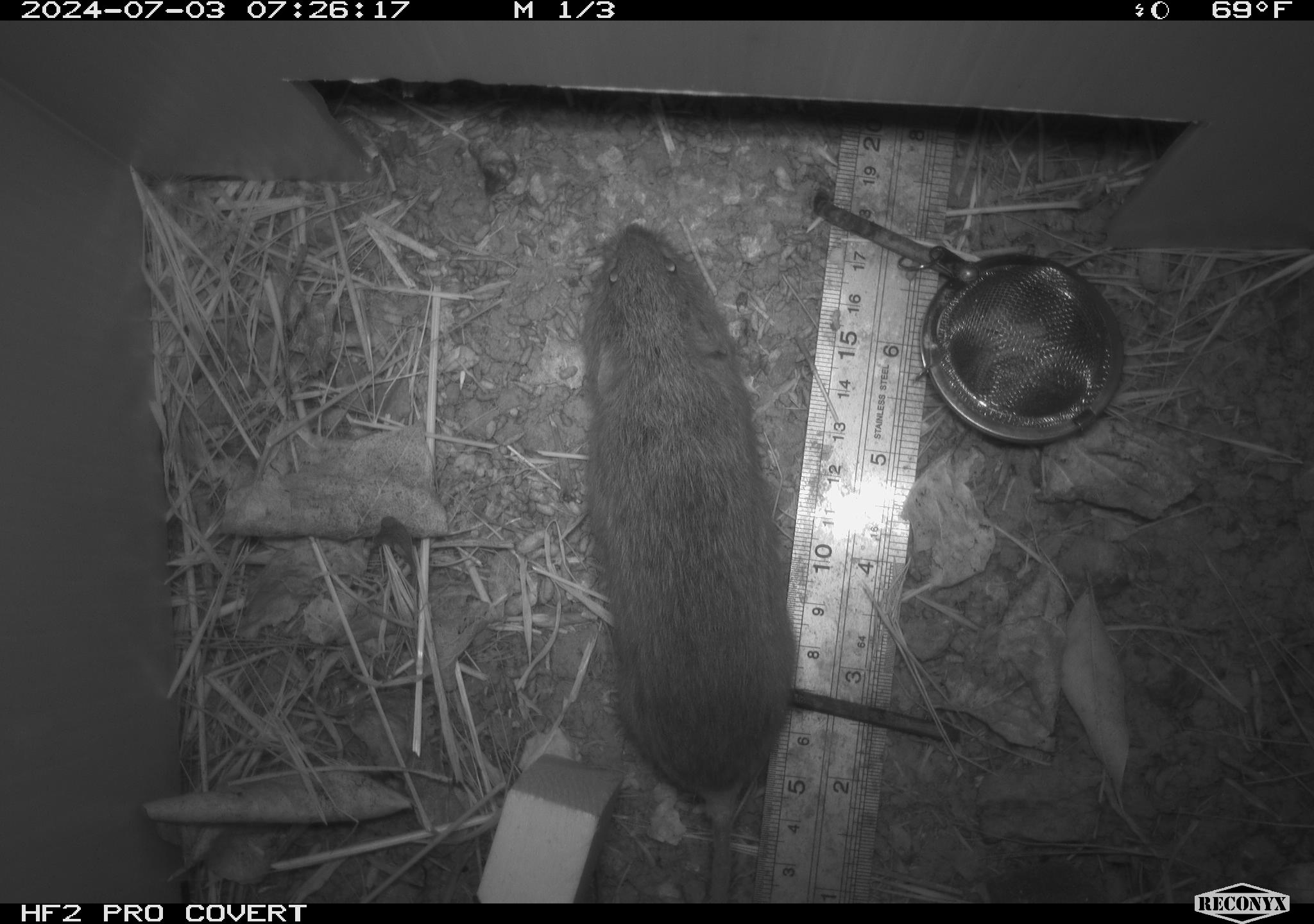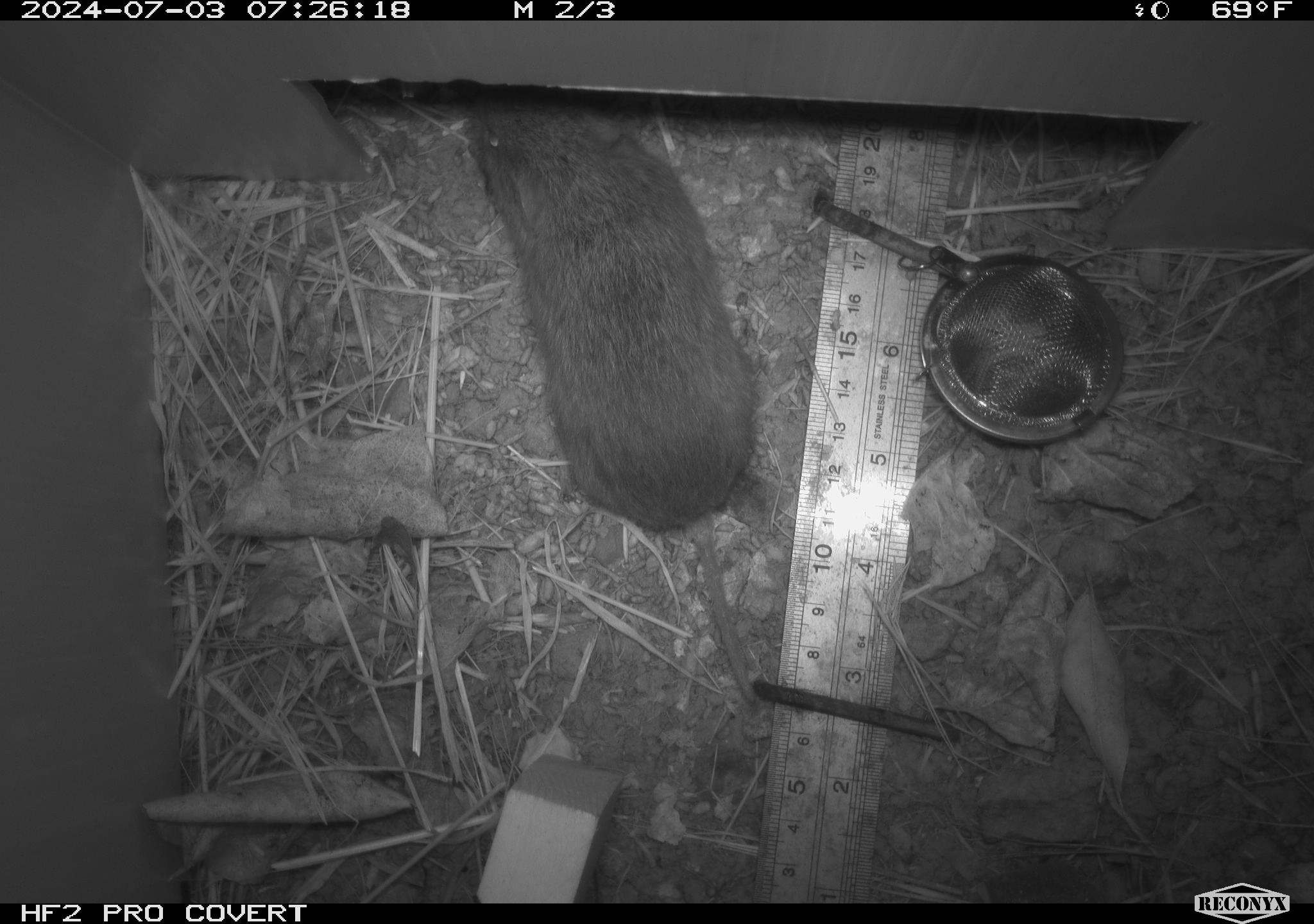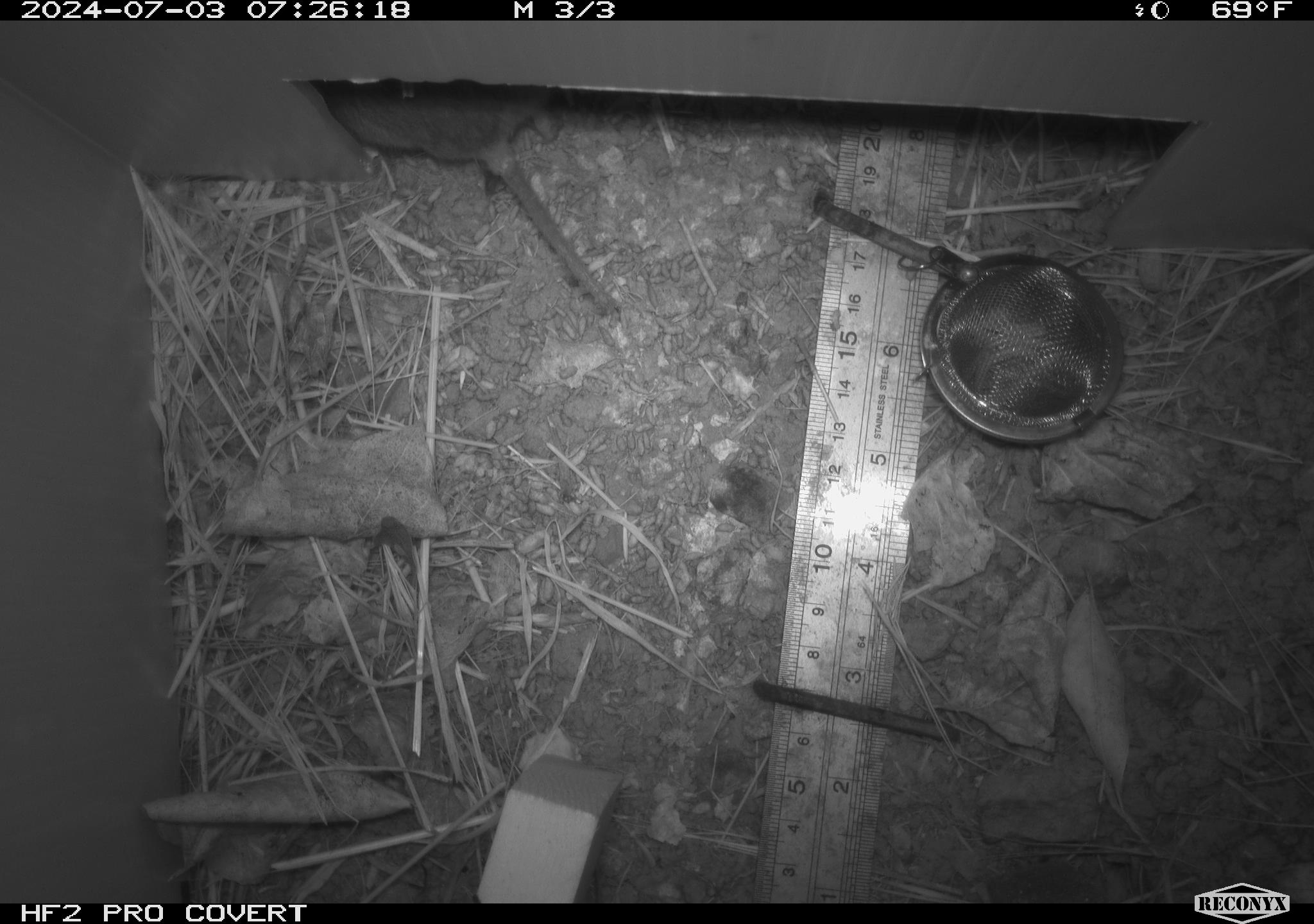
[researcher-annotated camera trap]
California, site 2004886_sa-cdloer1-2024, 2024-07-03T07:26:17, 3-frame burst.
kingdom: Animalia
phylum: Chordata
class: Mammalia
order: Rodentia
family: Cricetidae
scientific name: Arvicolinae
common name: voles, lemmings, and muskrats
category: arvicolinae subfamily